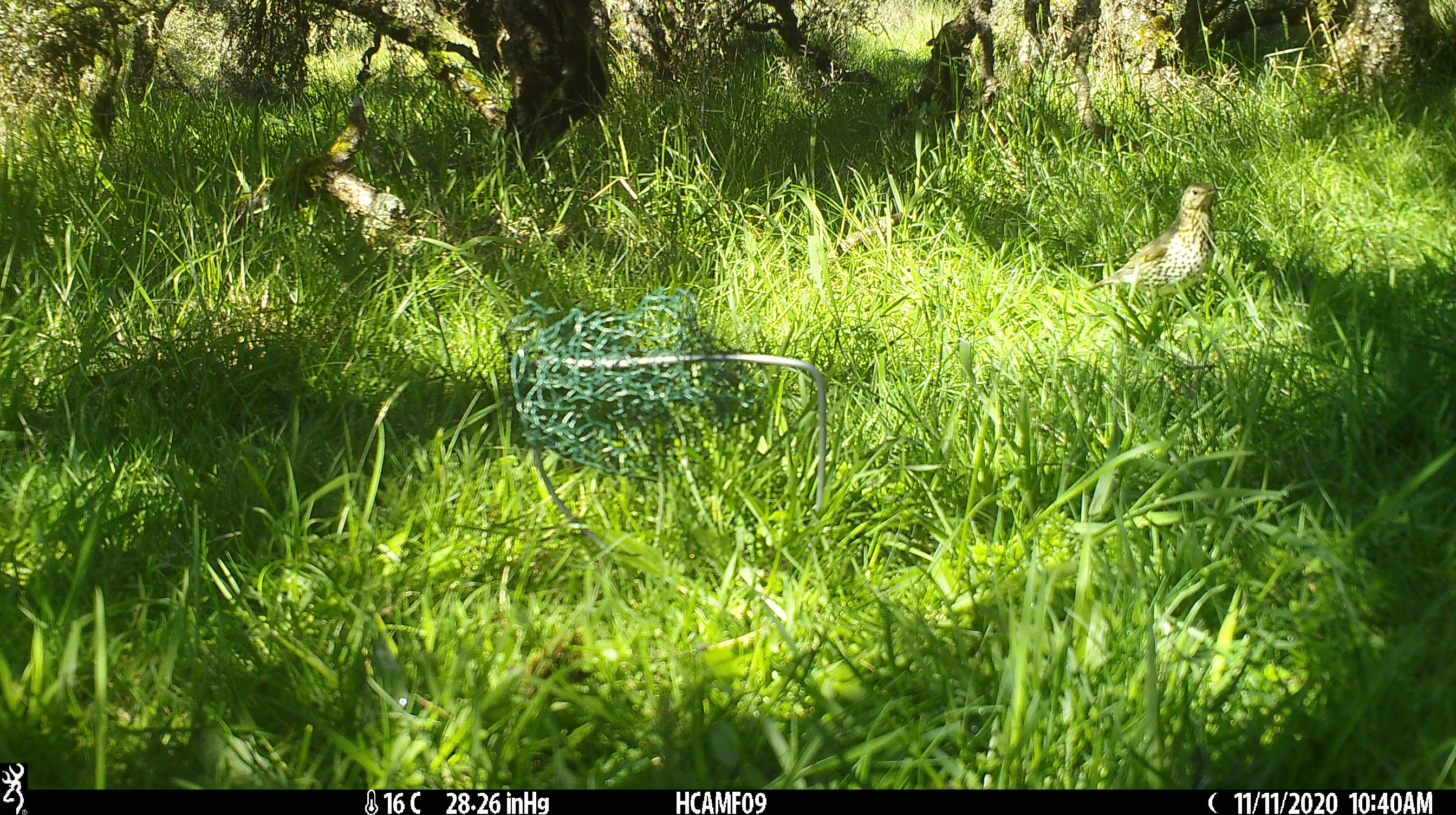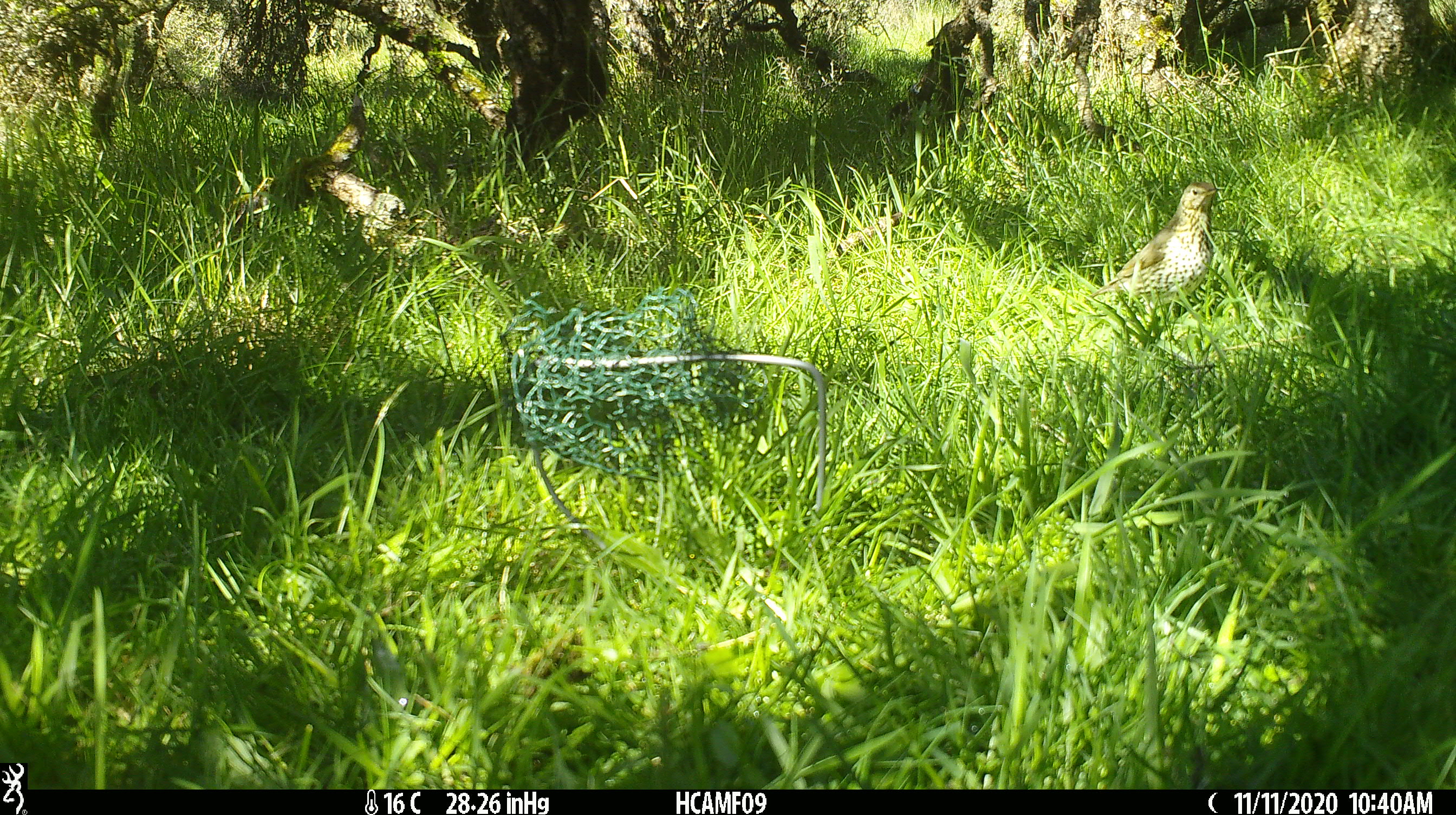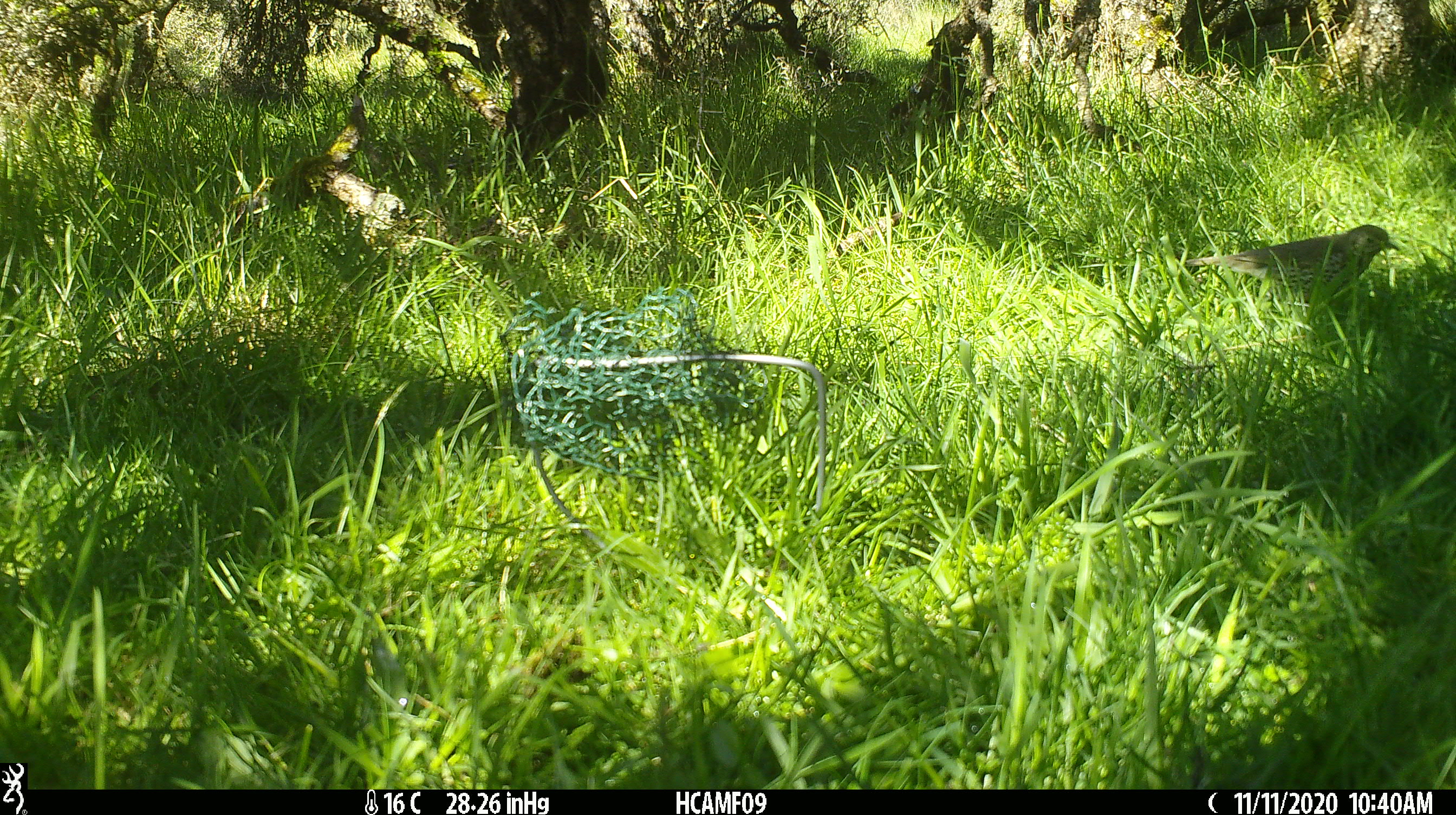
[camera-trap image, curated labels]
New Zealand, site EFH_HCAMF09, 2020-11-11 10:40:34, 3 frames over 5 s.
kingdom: Animalia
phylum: Chordata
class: Aves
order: Passeriformes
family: Turdidae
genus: Turdus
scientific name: Turdus philomelos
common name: song thrush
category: thrush